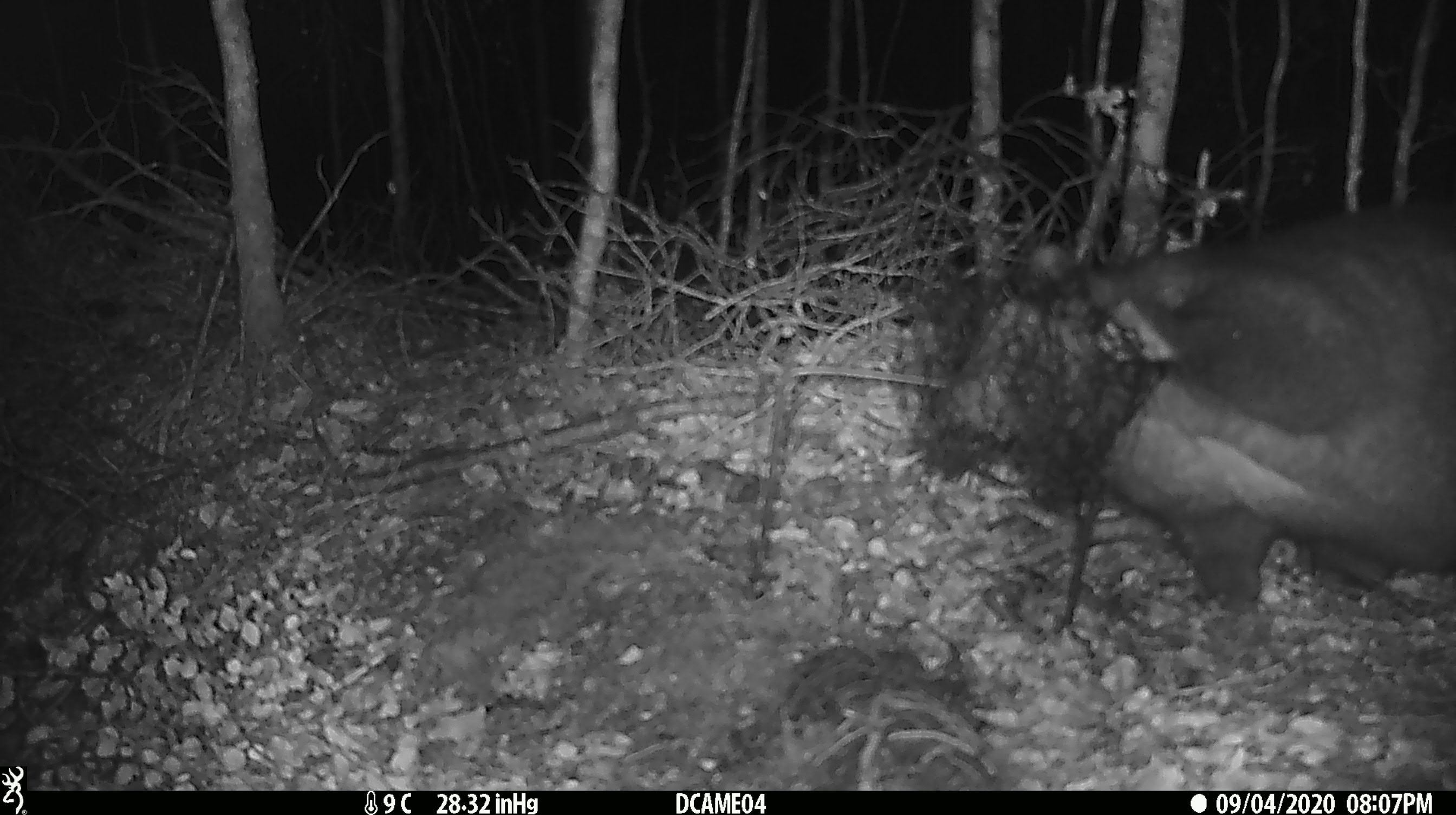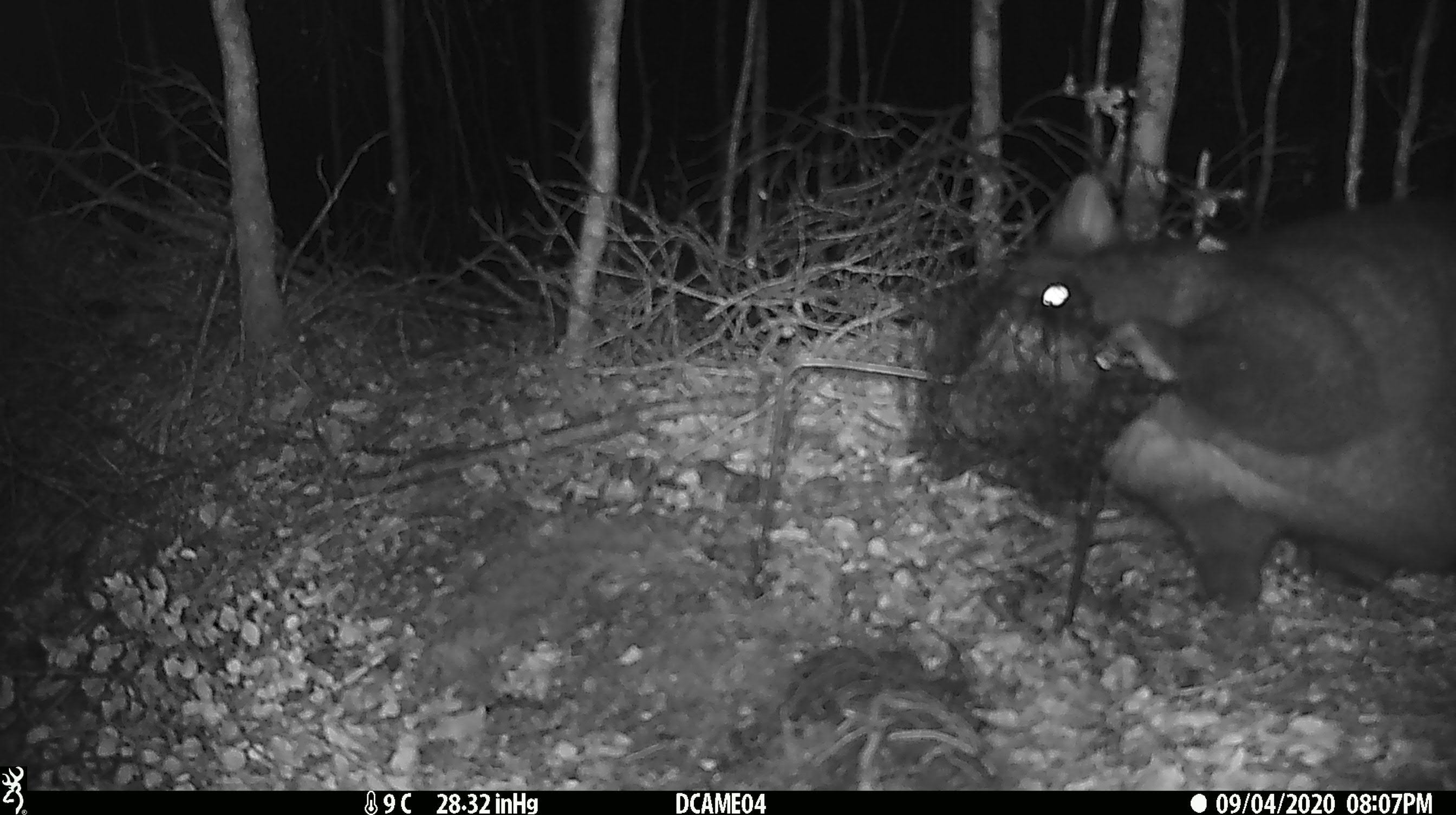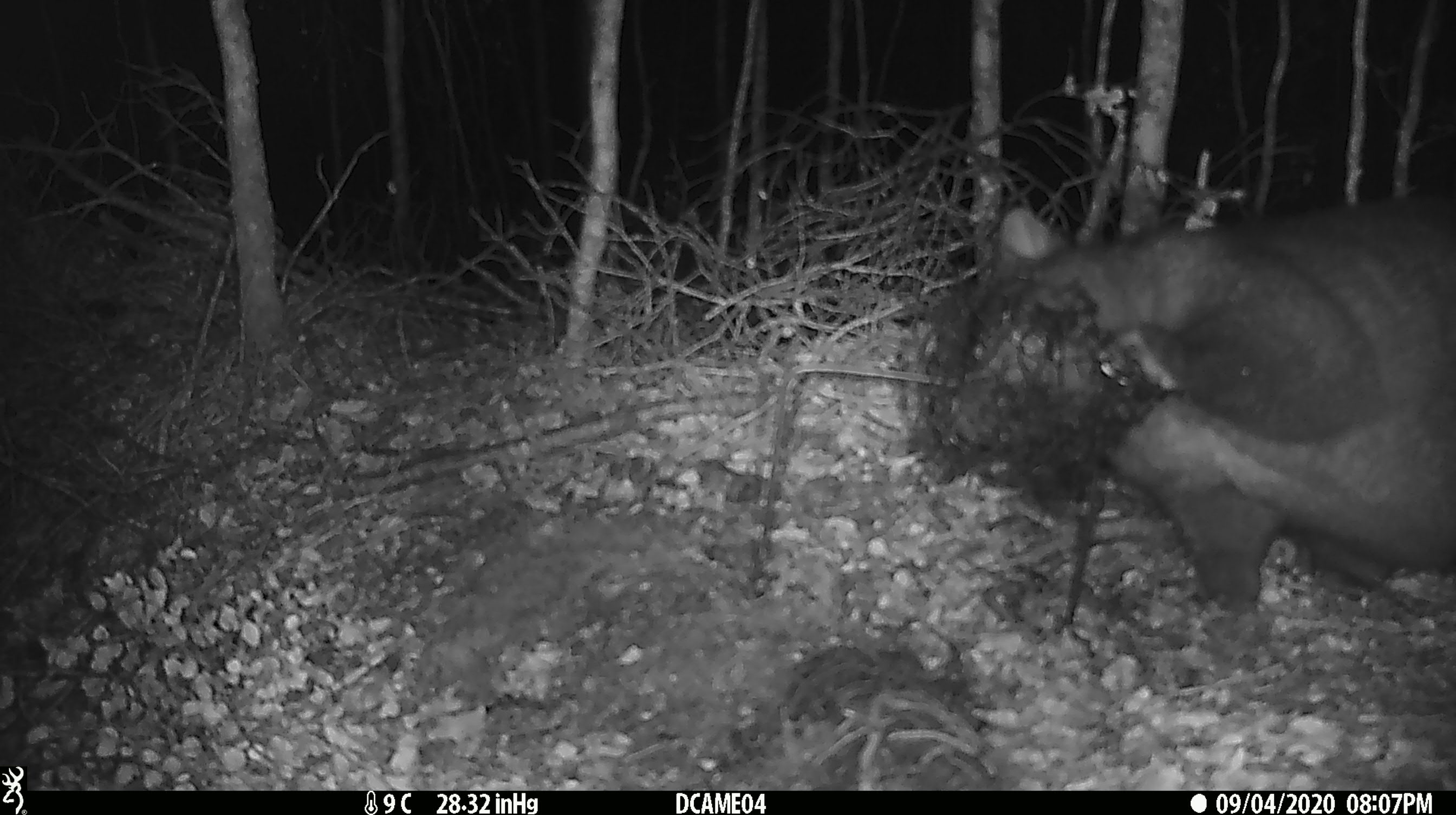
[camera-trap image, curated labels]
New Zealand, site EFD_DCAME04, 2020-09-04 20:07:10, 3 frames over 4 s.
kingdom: Animalia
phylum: Chordata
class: Mammalia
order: Diprotodontia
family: Phalangeridae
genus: Trichosurus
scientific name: Trichosurus vulpecula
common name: common brushtail possum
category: possum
Possum (common brushtail possum) (Trichosurus vulpecula).